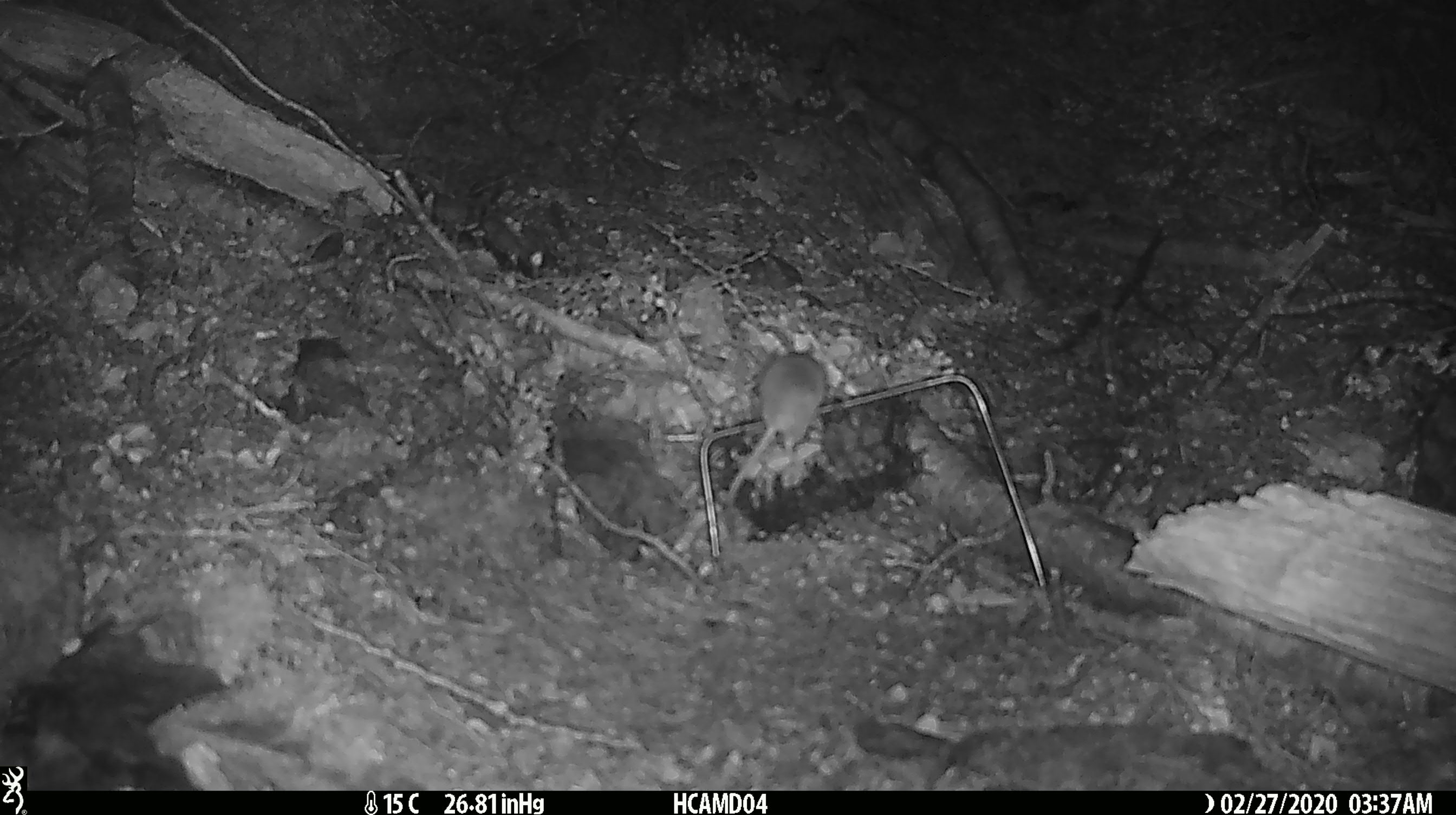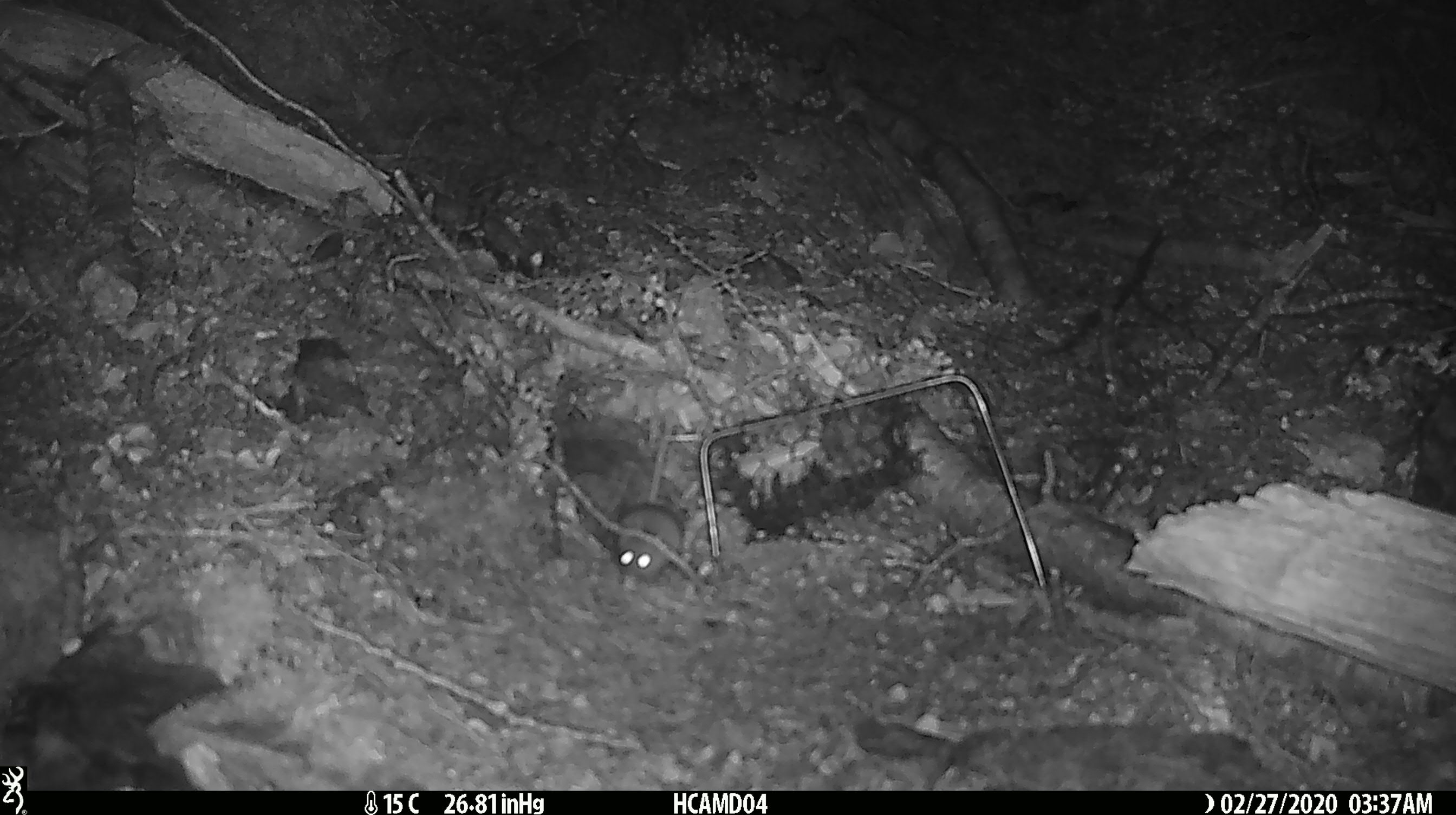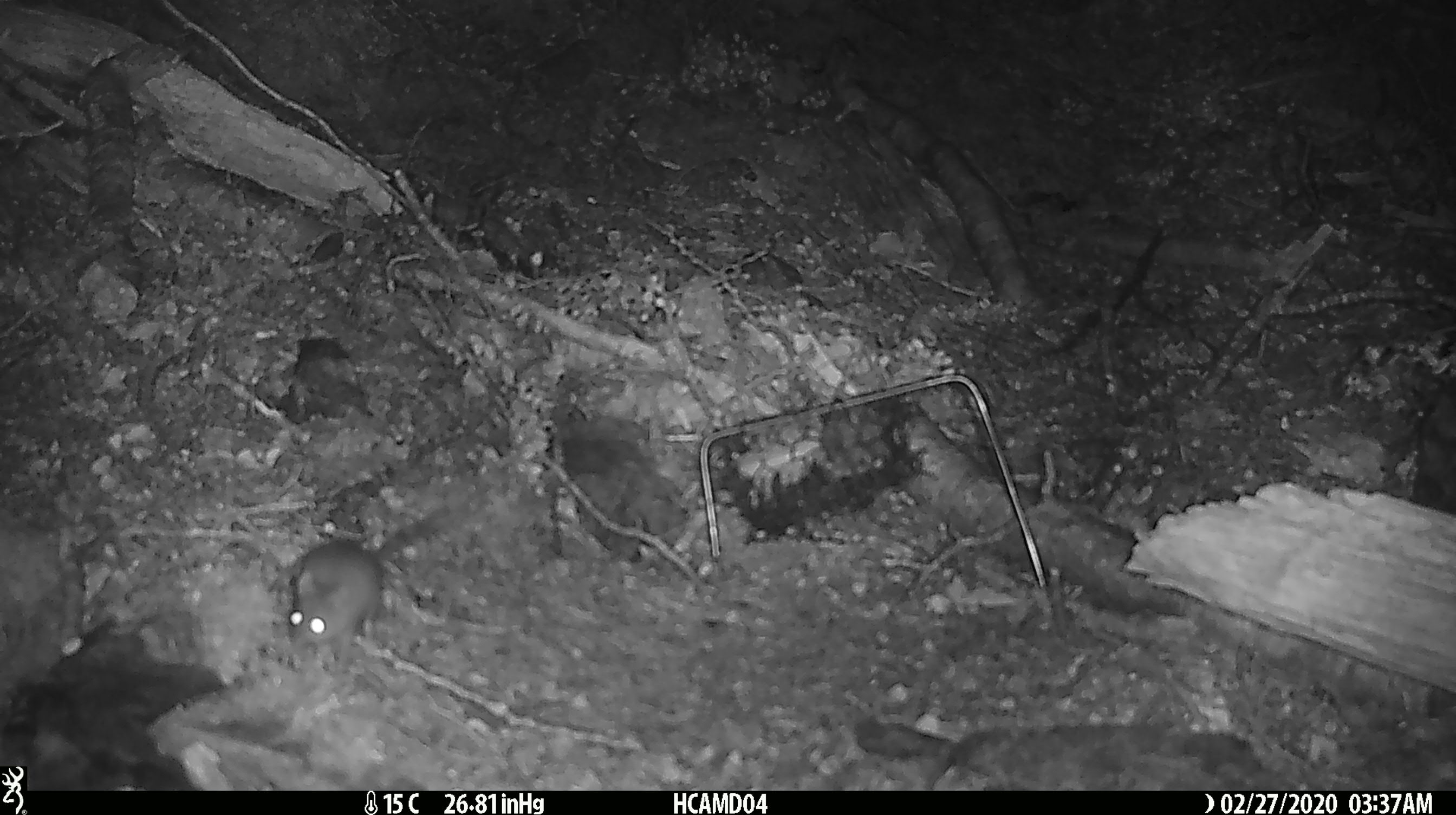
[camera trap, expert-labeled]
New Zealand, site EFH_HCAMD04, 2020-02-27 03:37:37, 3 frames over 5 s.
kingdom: Animalia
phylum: Chordata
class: Mammalia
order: Rodentia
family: Muridae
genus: Mus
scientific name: Mus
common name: mouse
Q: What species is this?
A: Mouse (Mus).